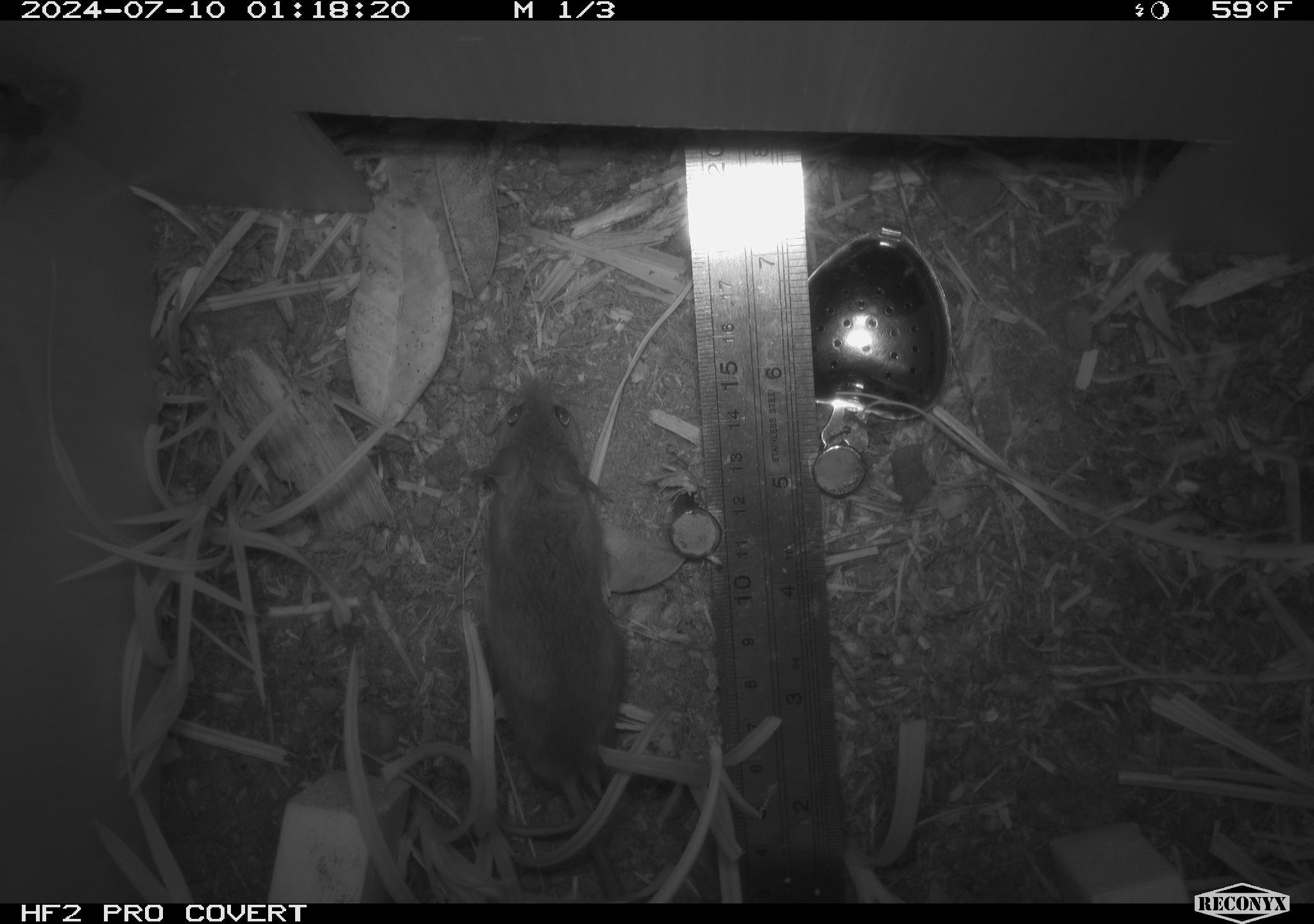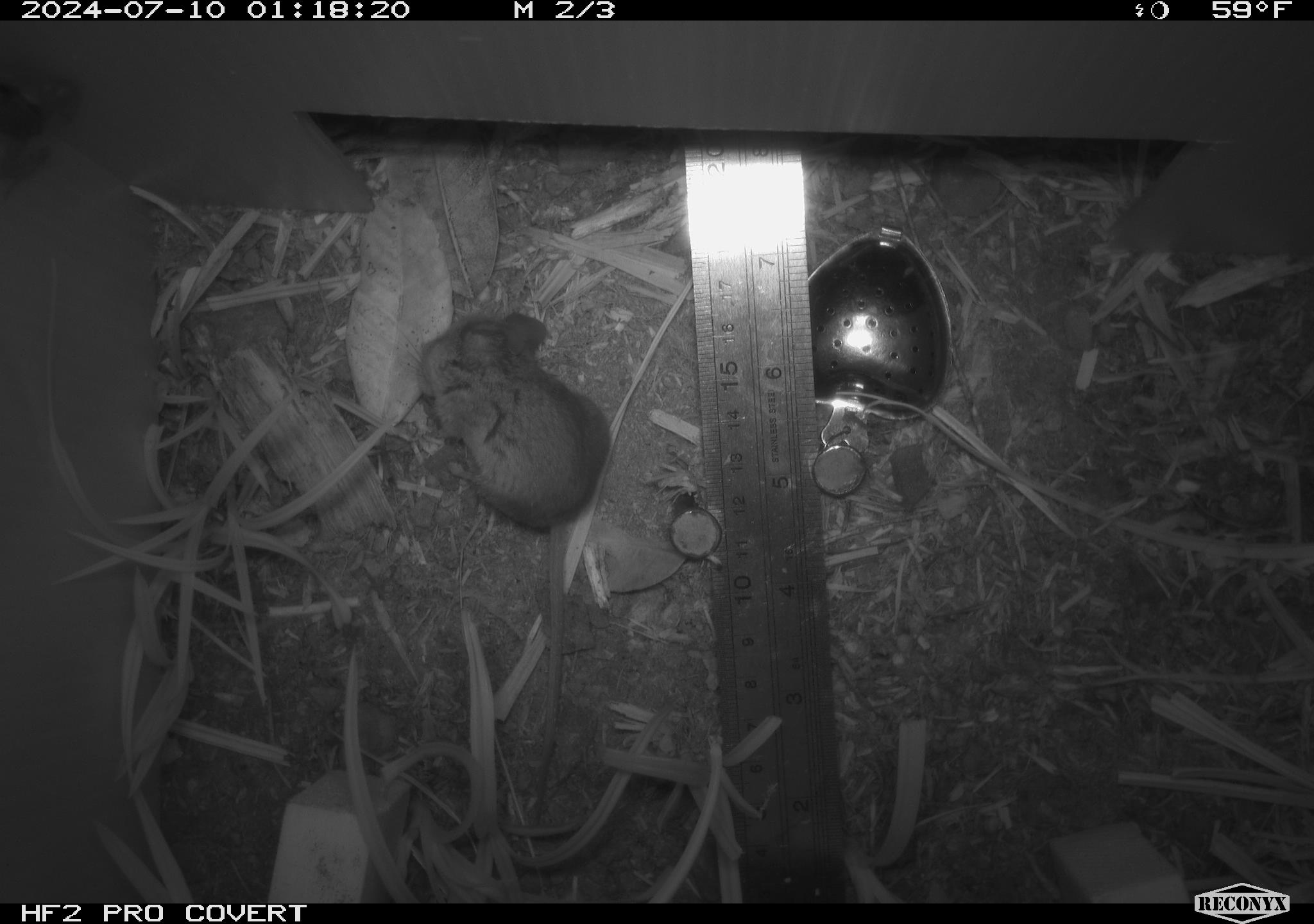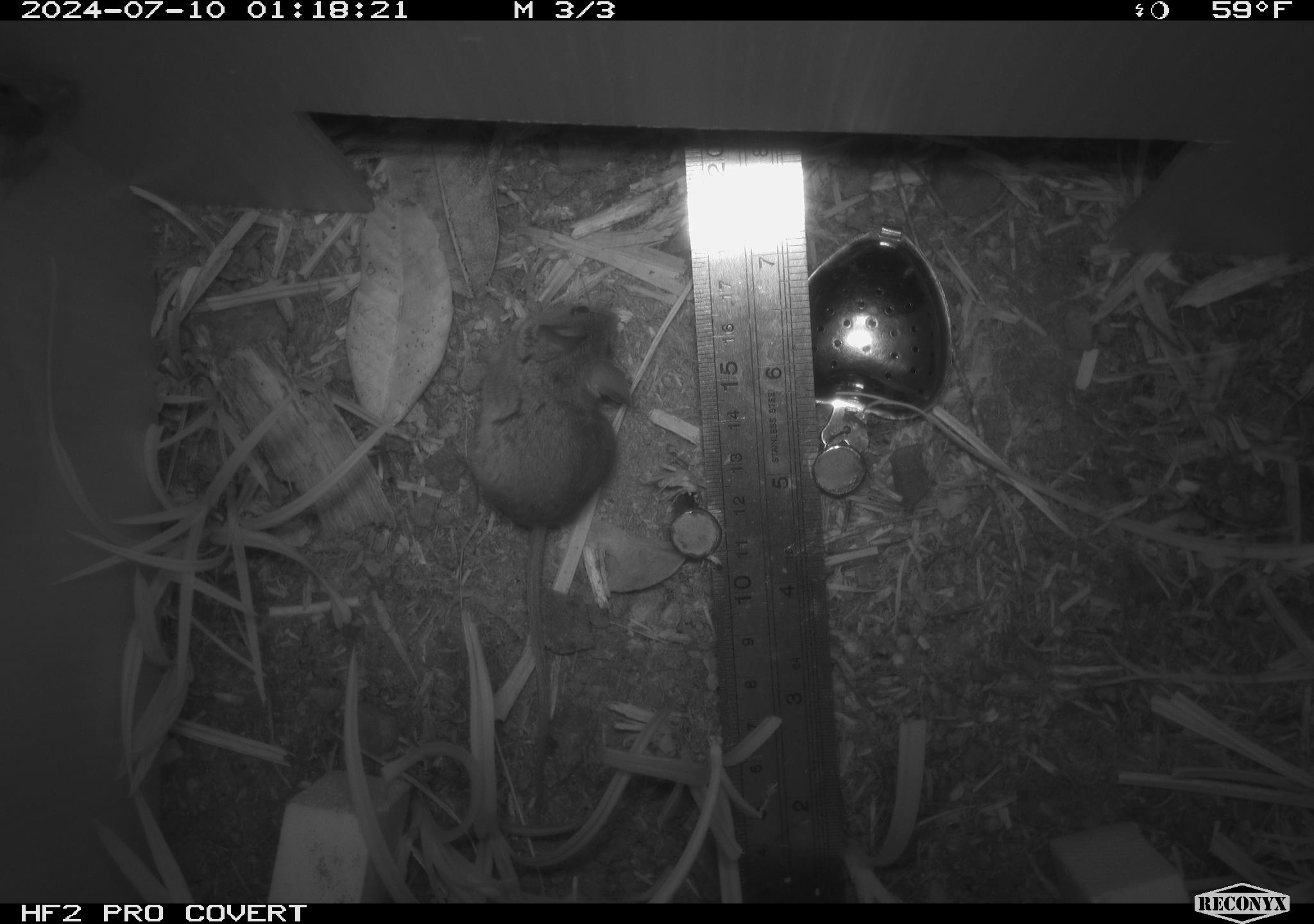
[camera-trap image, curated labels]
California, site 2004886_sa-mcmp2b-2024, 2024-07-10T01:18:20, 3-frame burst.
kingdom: Animalia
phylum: Chordata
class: Mammalia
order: Rodentia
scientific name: Rodentia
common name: mouse species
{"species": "mouse species (Rodentia)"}